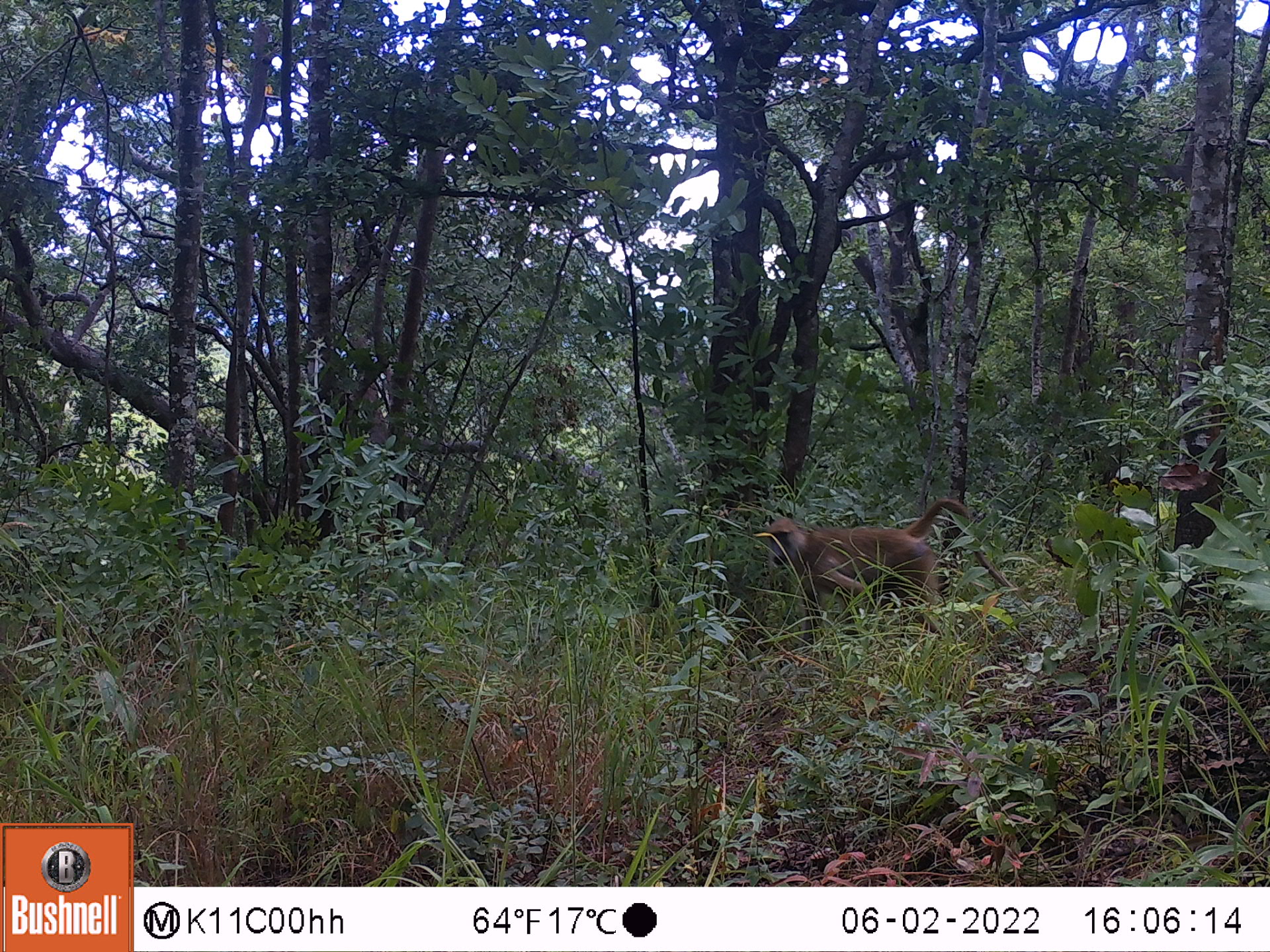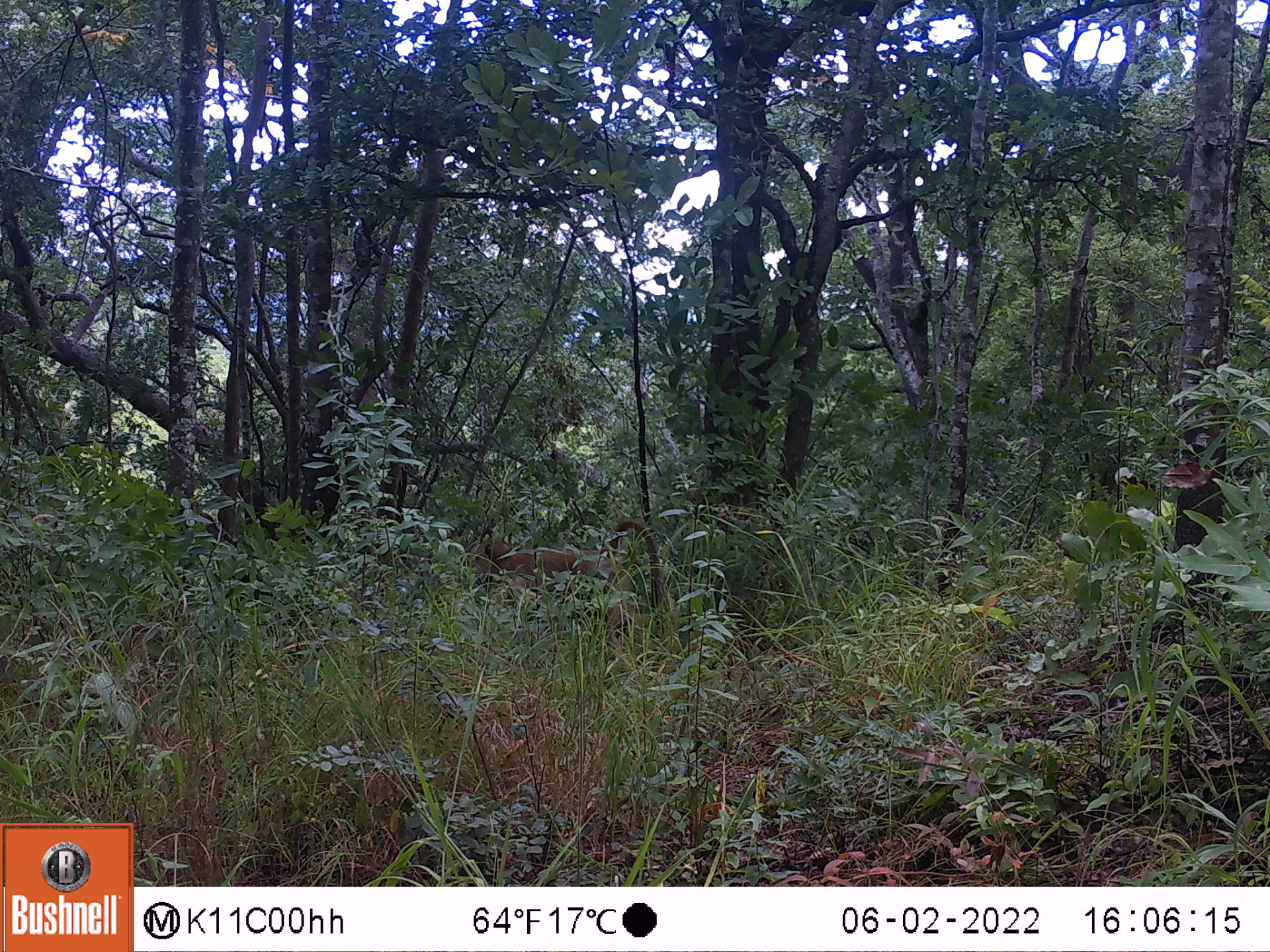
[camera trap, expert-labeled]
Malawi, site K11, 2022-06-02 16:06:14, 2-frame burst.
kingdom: Animalia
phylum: Chordata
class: Mammalia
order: Primates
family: Cercopithecidae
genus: Papio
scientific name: Papio cynocephalus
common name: yellow baboon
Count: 1.